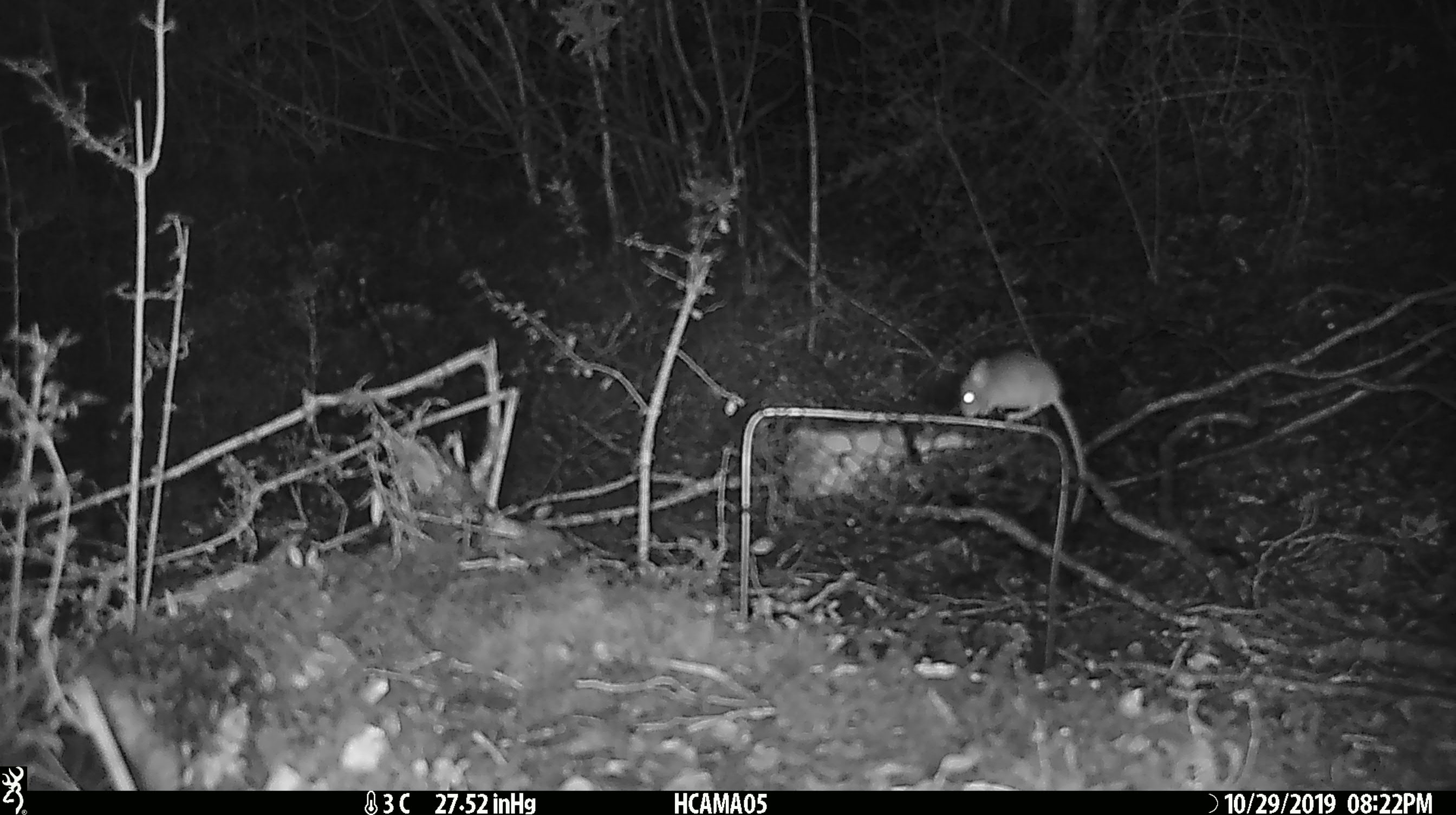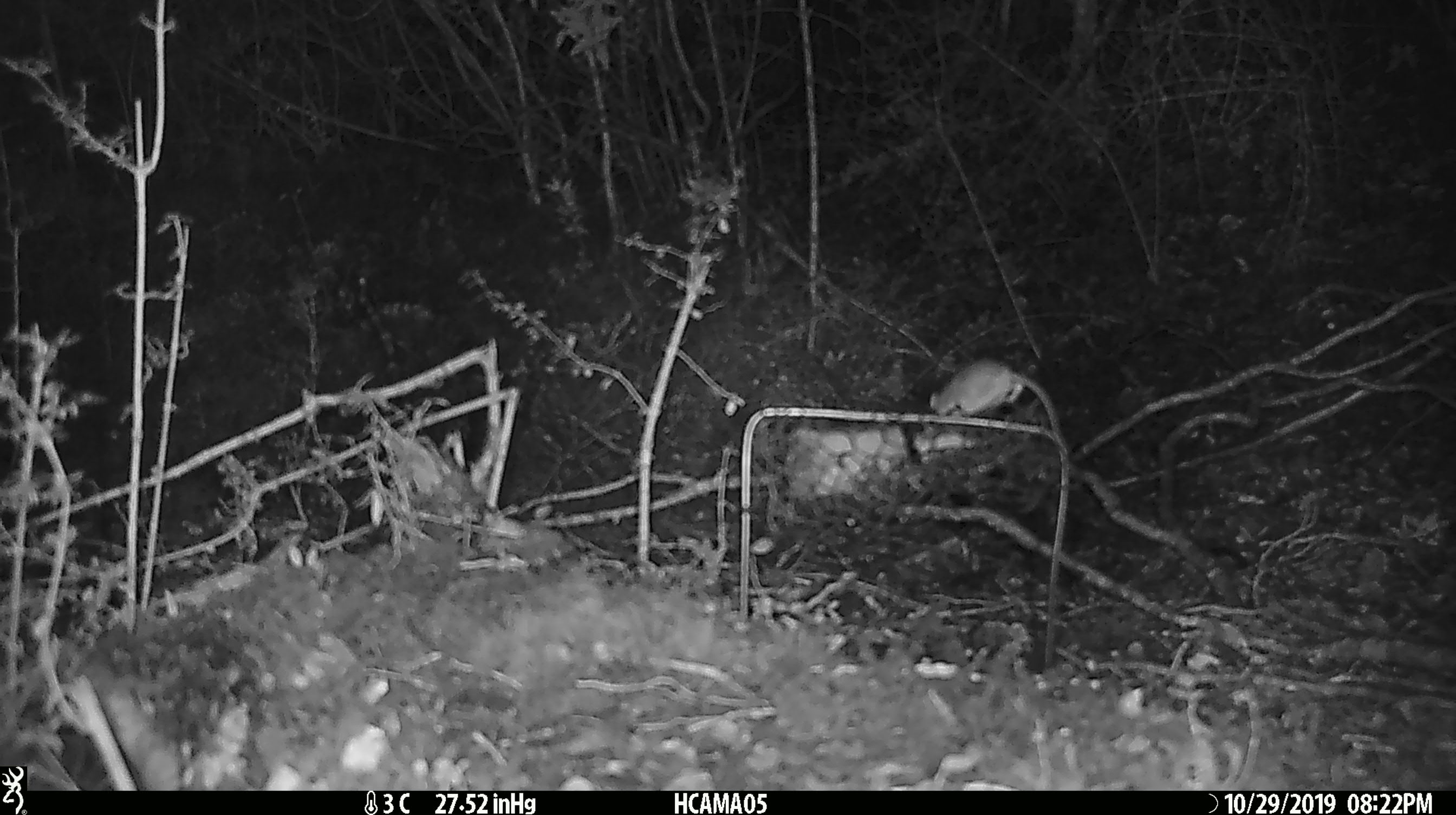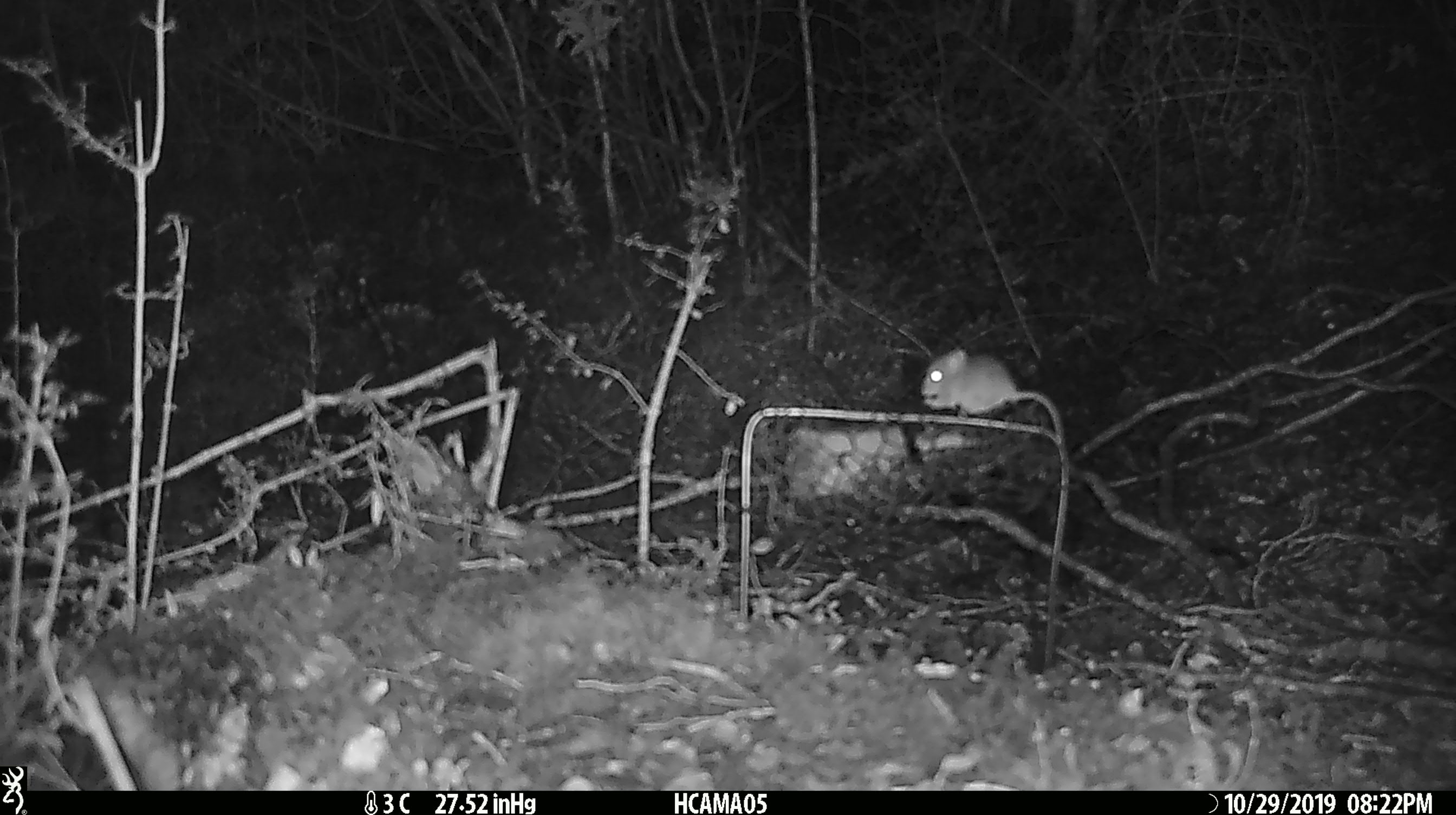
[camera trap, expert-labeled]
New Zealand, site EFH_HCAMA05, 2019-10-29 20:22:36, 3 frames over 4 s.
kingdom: Animalia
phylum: Chordata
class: Mammalia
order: Rodentia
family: Muridae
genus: Mus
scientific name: Mus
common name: mouse